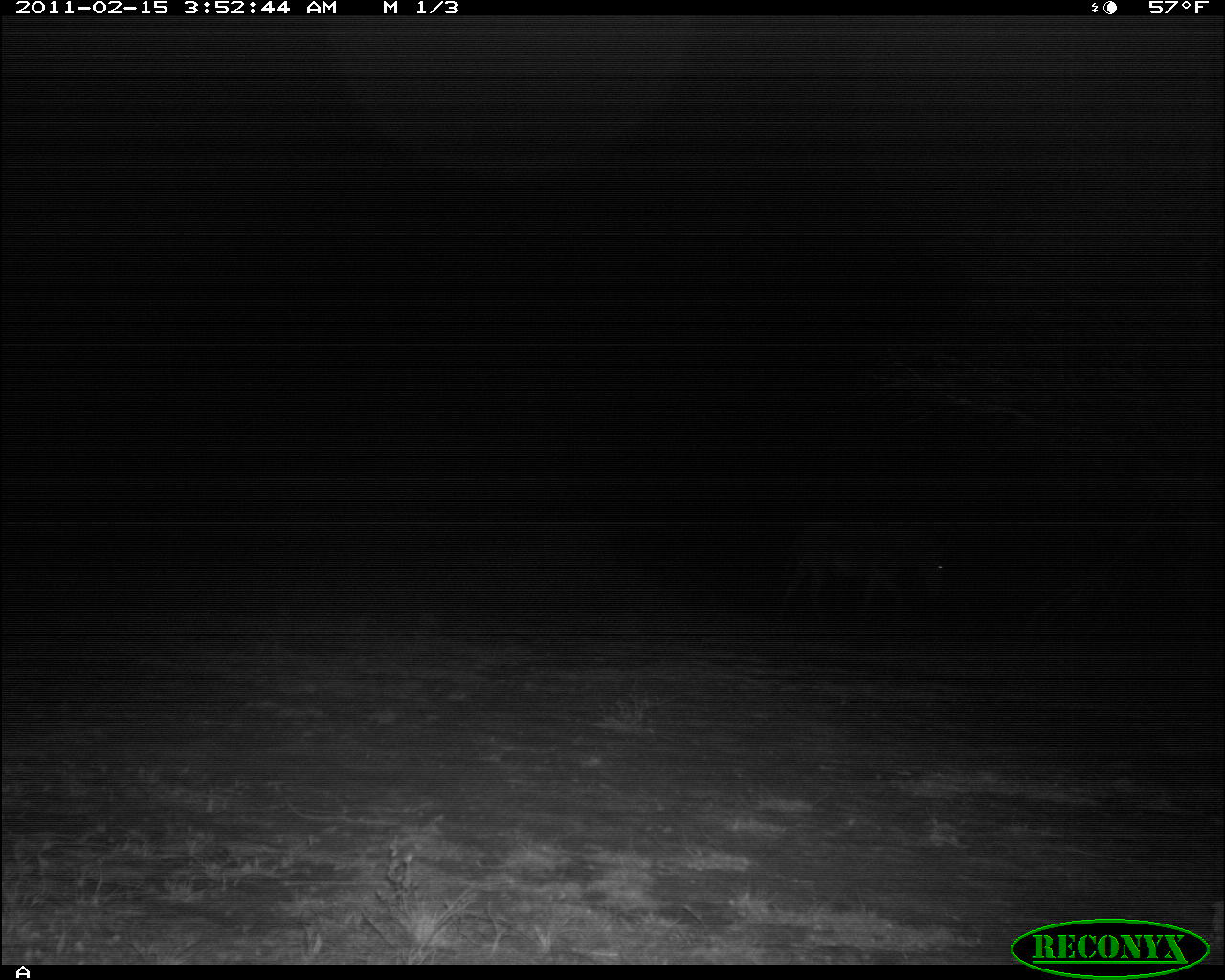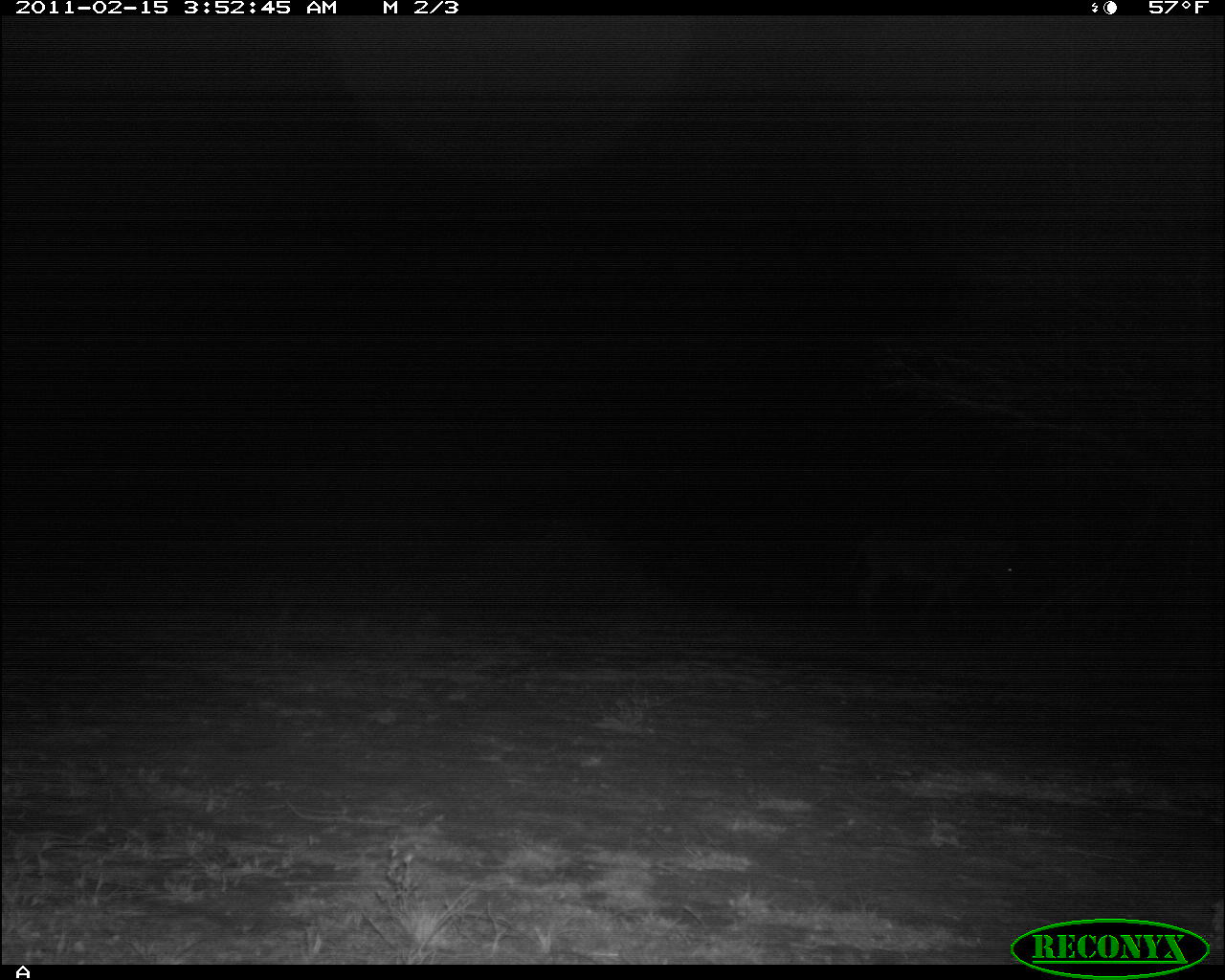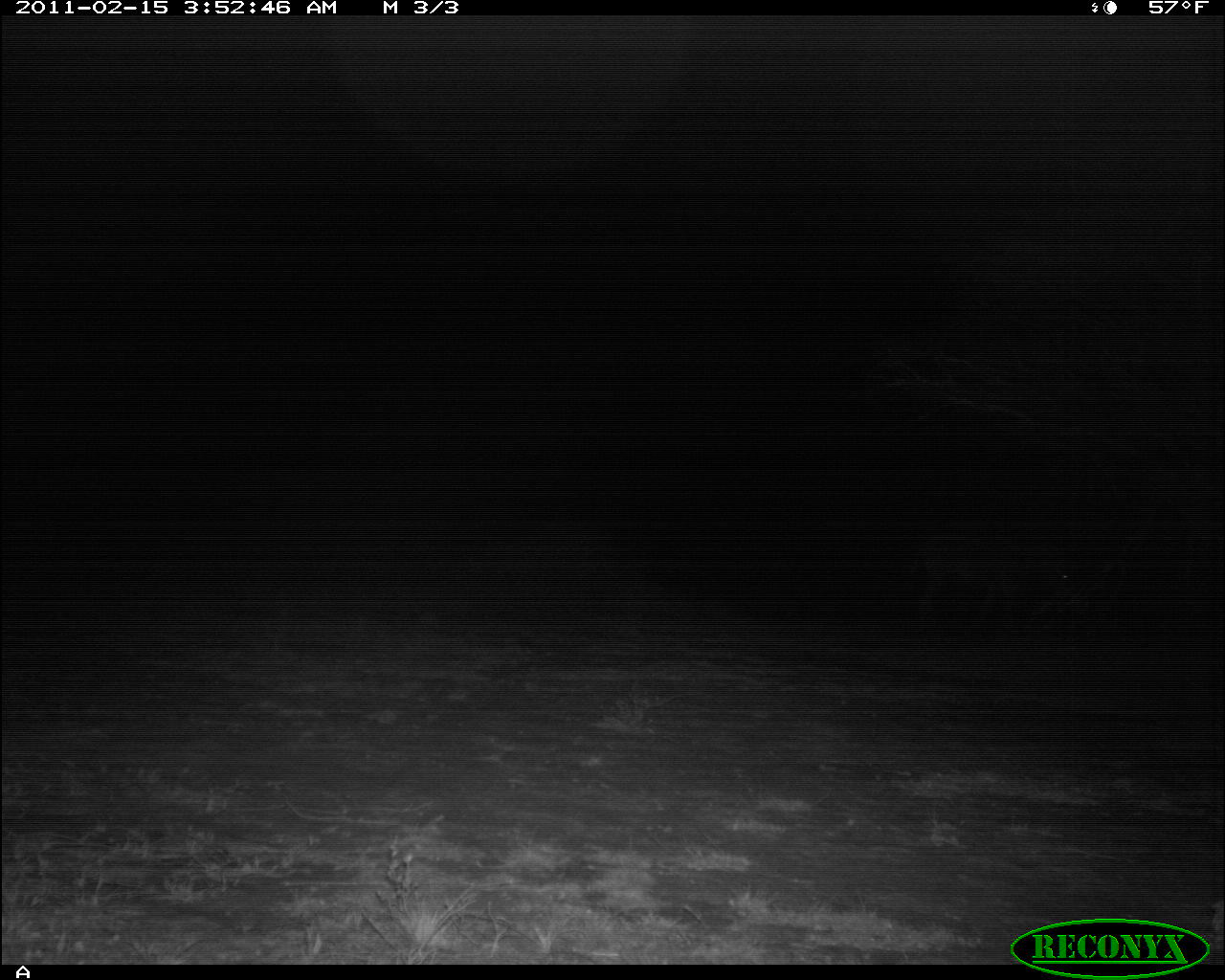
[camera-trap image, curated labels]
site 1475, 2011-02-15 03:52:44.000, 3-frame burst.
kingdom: Animalia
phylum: Chordata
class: Mammalia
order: Perissodactyla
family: Equidae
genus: Equus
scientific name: Equus grevyi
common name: grévy's zebra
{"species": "Equus grevyi (grévy's zebra)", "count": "1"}